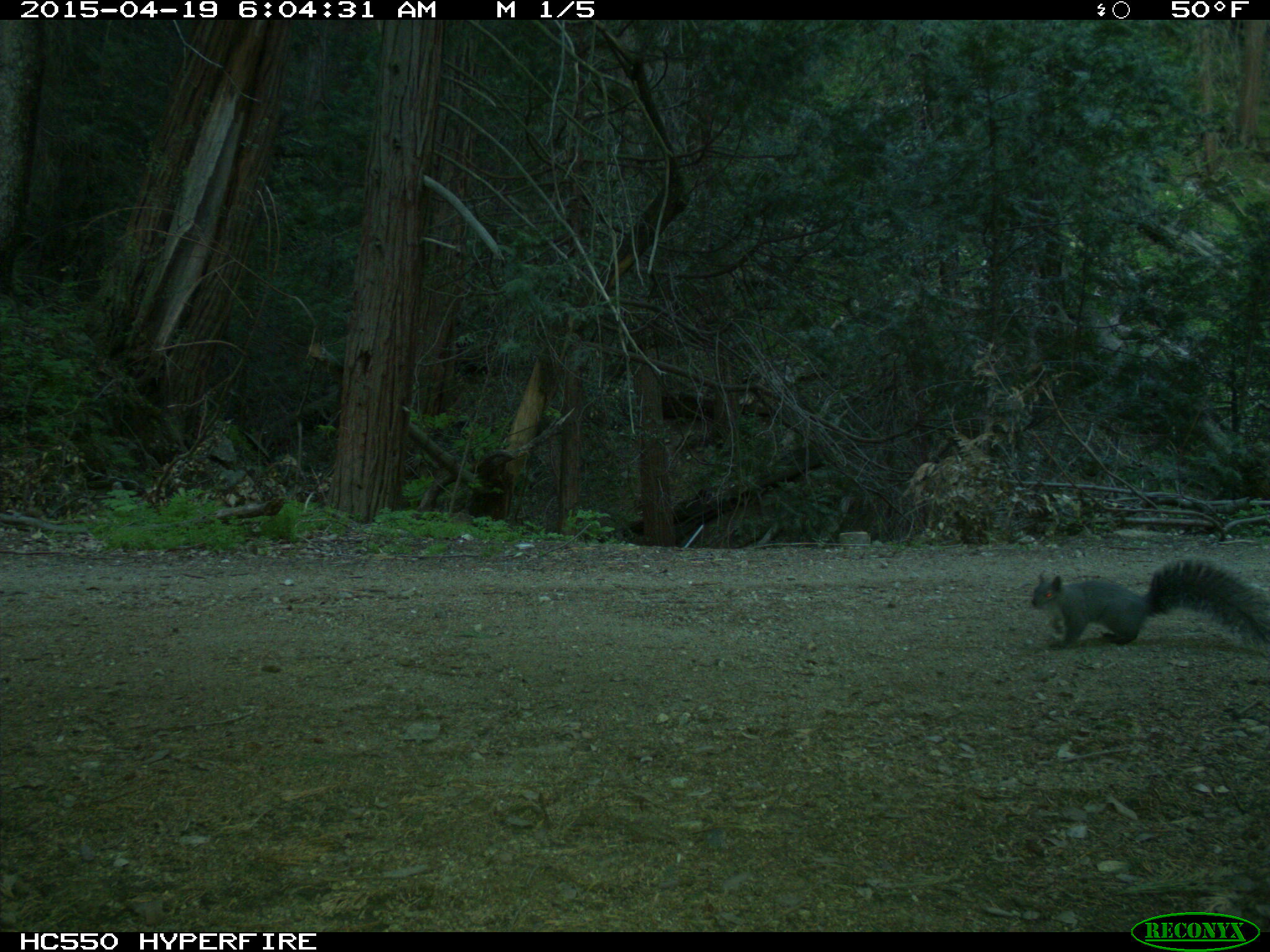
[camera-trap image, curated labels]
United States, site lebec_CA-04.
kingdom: Animalia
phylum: Chordata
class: Mammalia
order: Rodentia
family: Sciuridae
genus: Sciurus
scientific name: Sciurus carolinensis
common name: eastern gray squirrel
Sciurus carolinensis (eastern gray squirrel).